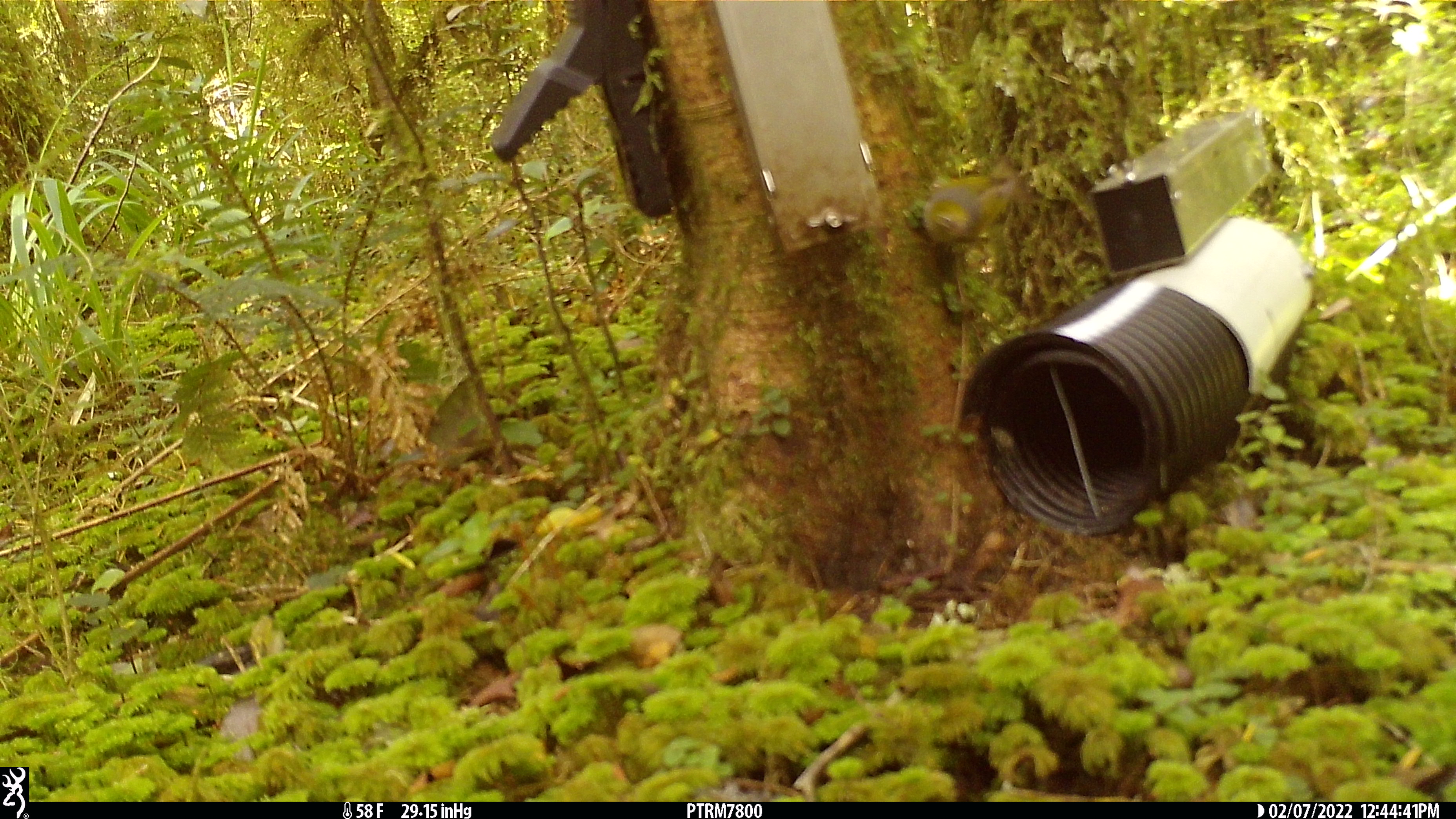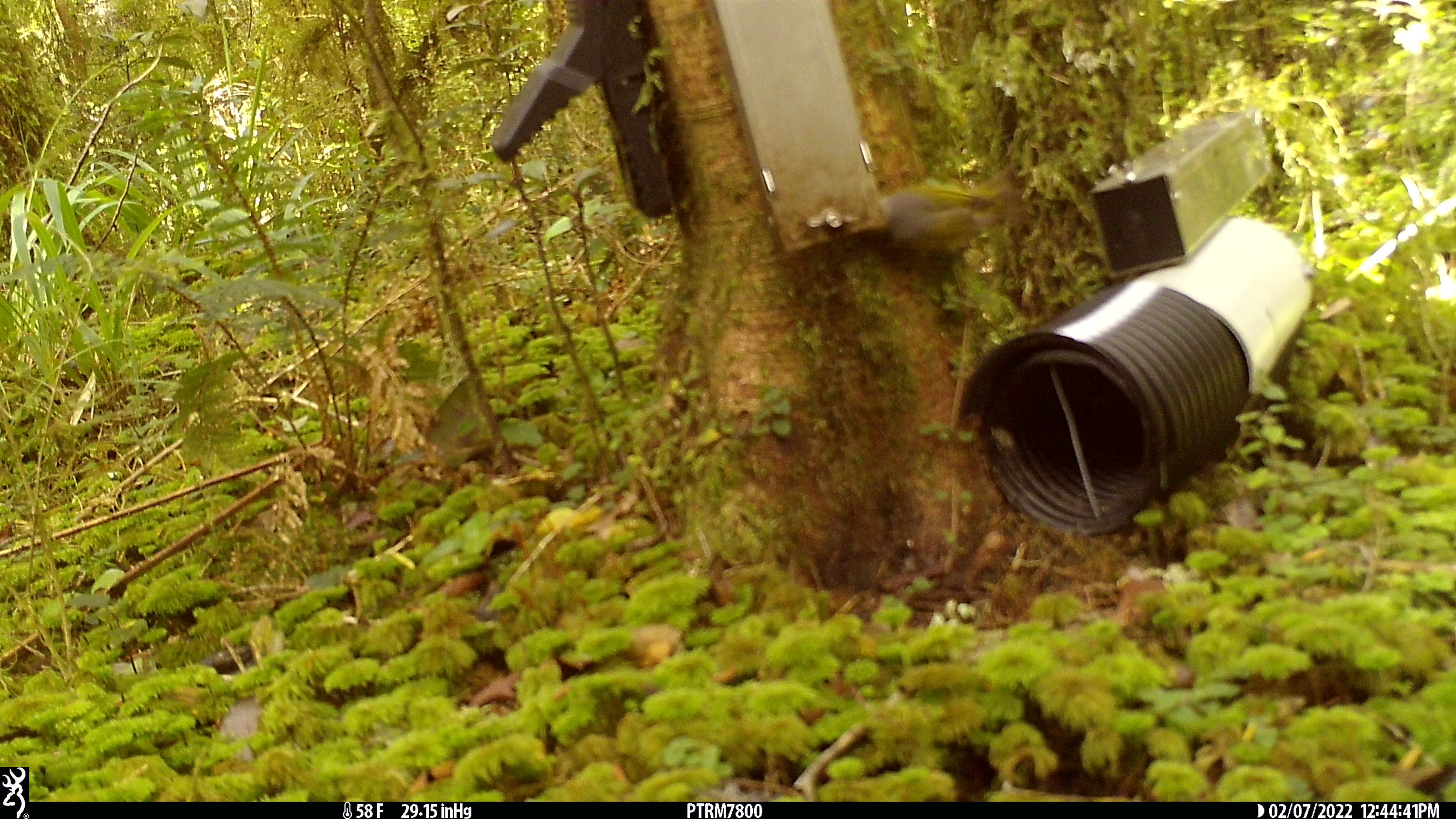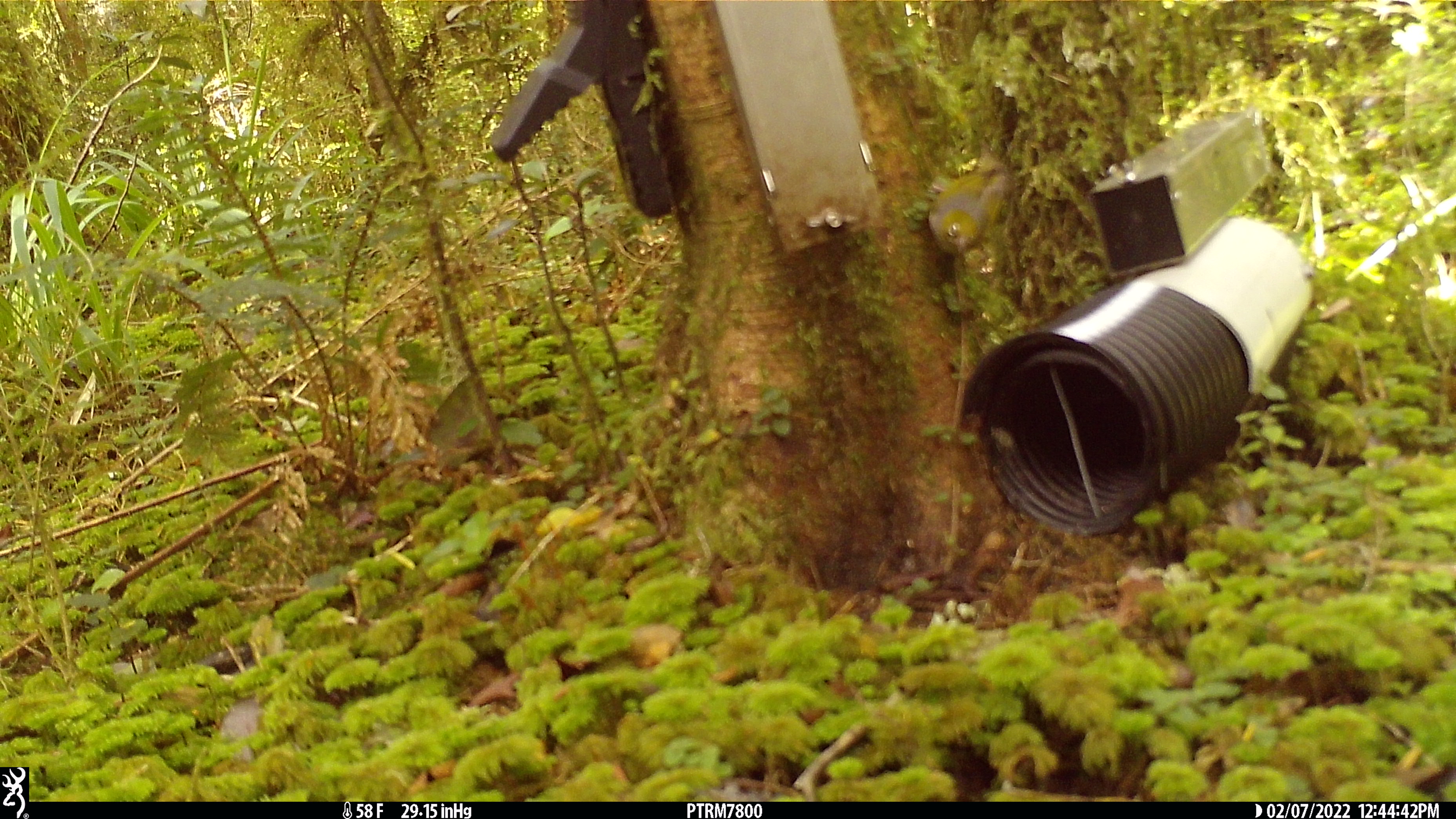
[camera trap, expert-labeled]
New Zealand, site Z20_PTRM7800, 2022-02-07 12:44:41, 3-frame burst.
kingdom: Animalia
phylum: Chordata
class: Aves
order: Passeriformes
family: Zosteropidae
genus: Zosterops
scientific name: Zosterops lateralis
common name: silvereye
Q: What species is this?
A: Silvereye (Zosterops lateralis).